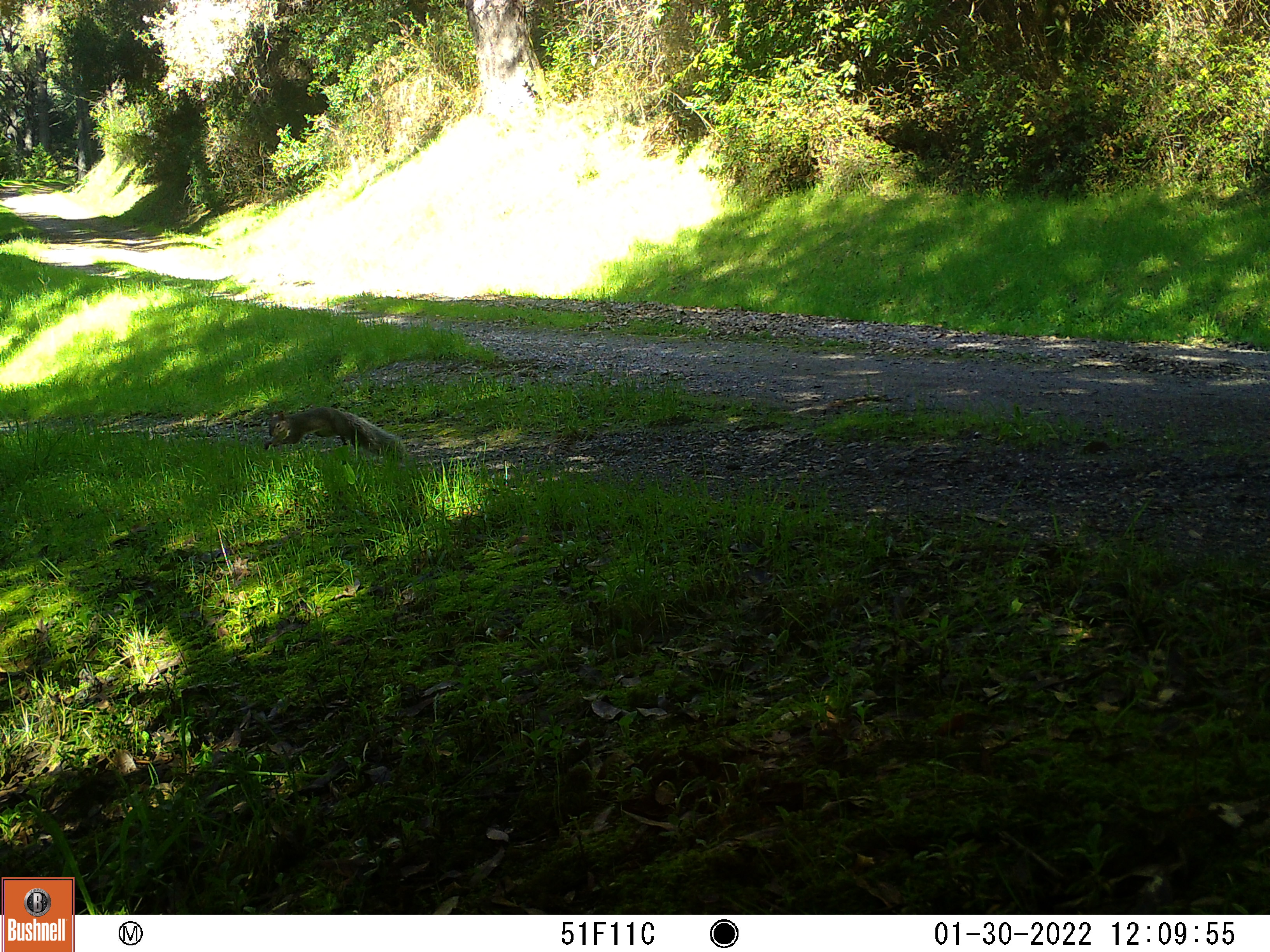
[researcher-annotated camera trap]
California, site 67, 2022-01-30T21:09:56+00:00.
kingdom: Animalia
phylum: Chordata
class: Mammalia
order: Rodentia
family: Sciuridae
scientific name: Sciuridae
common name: squirrel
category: unknown squirrel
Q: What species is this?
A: Unknown squirrel (squirrel) (Sciuridae).